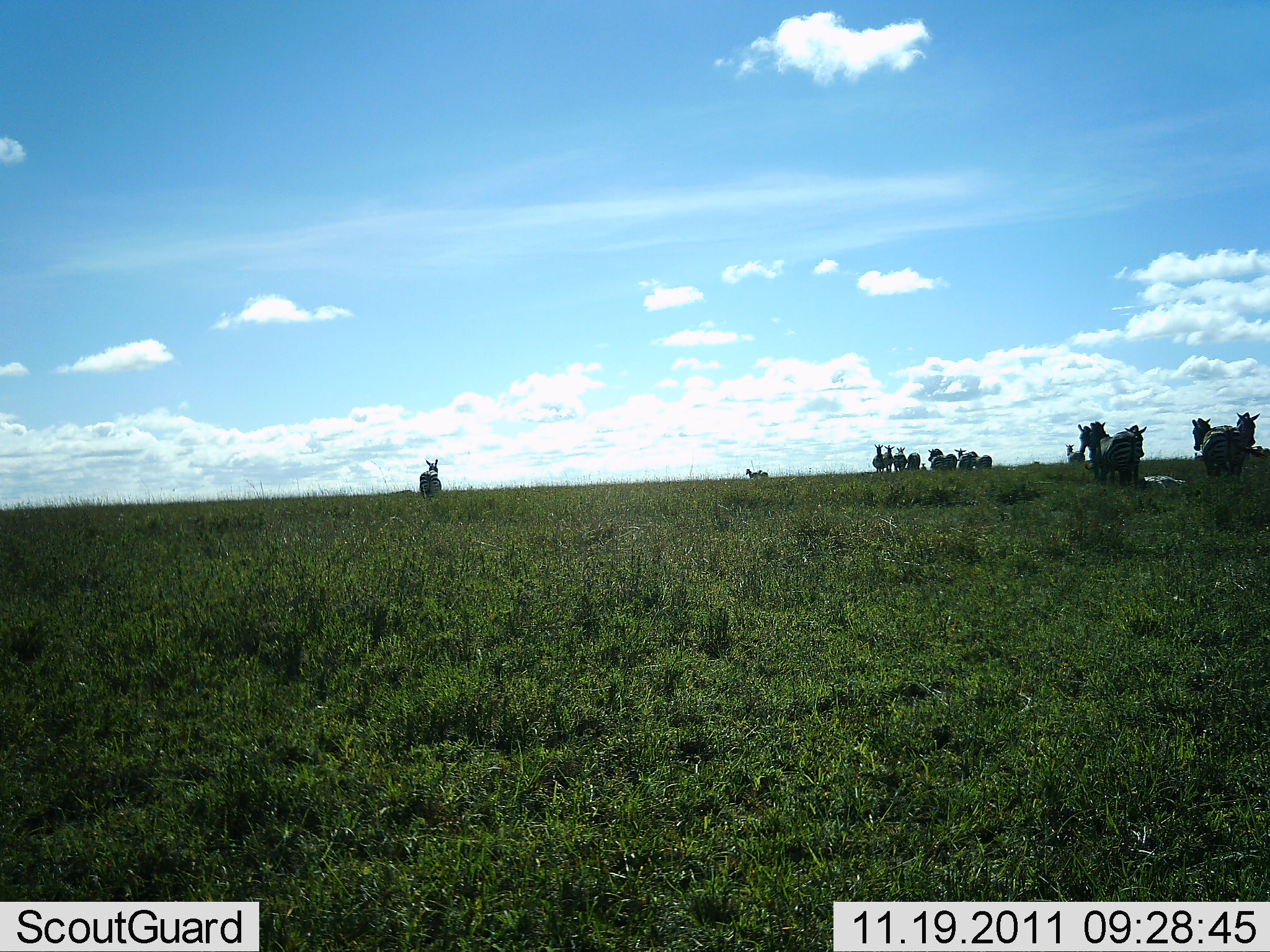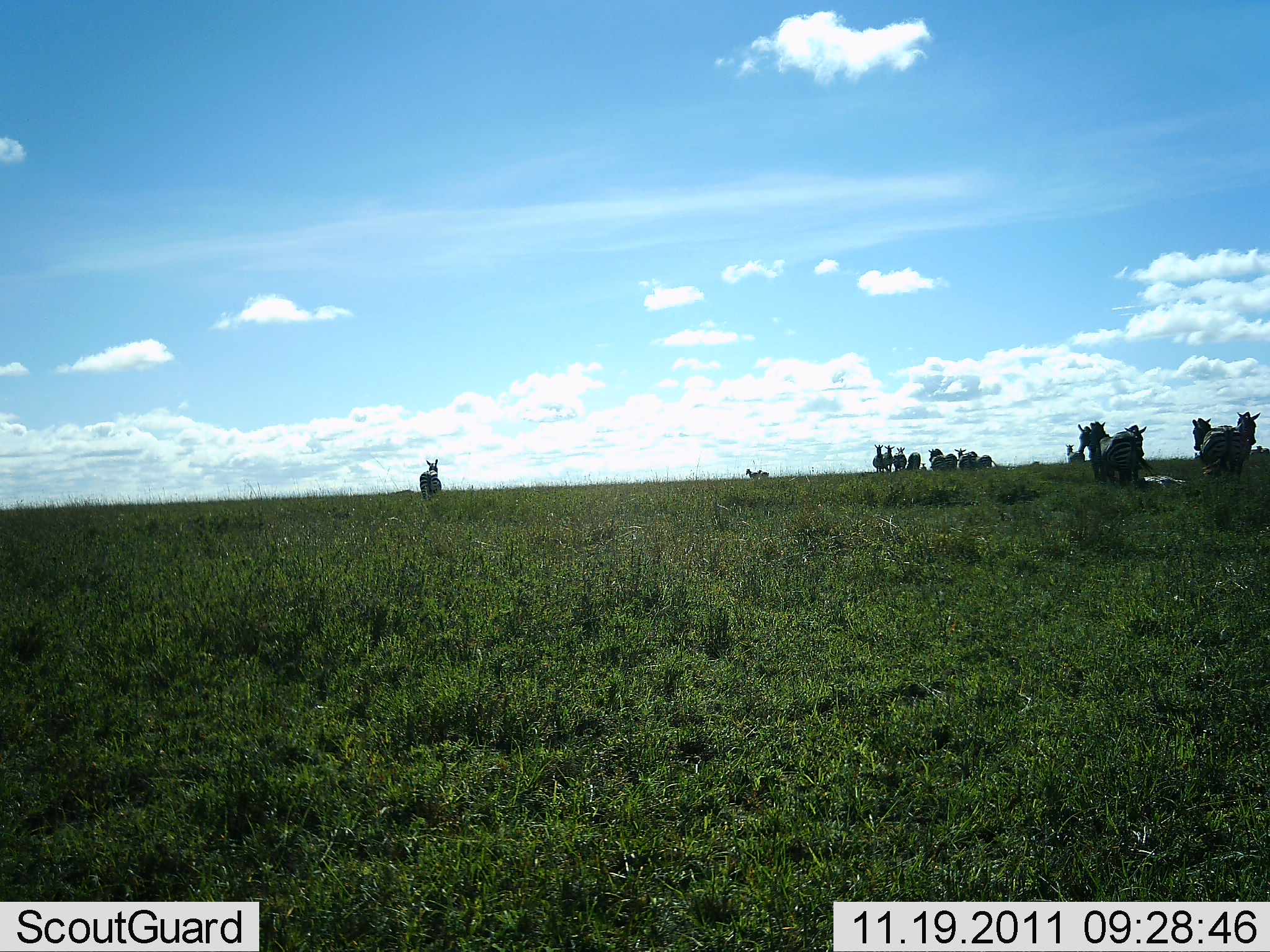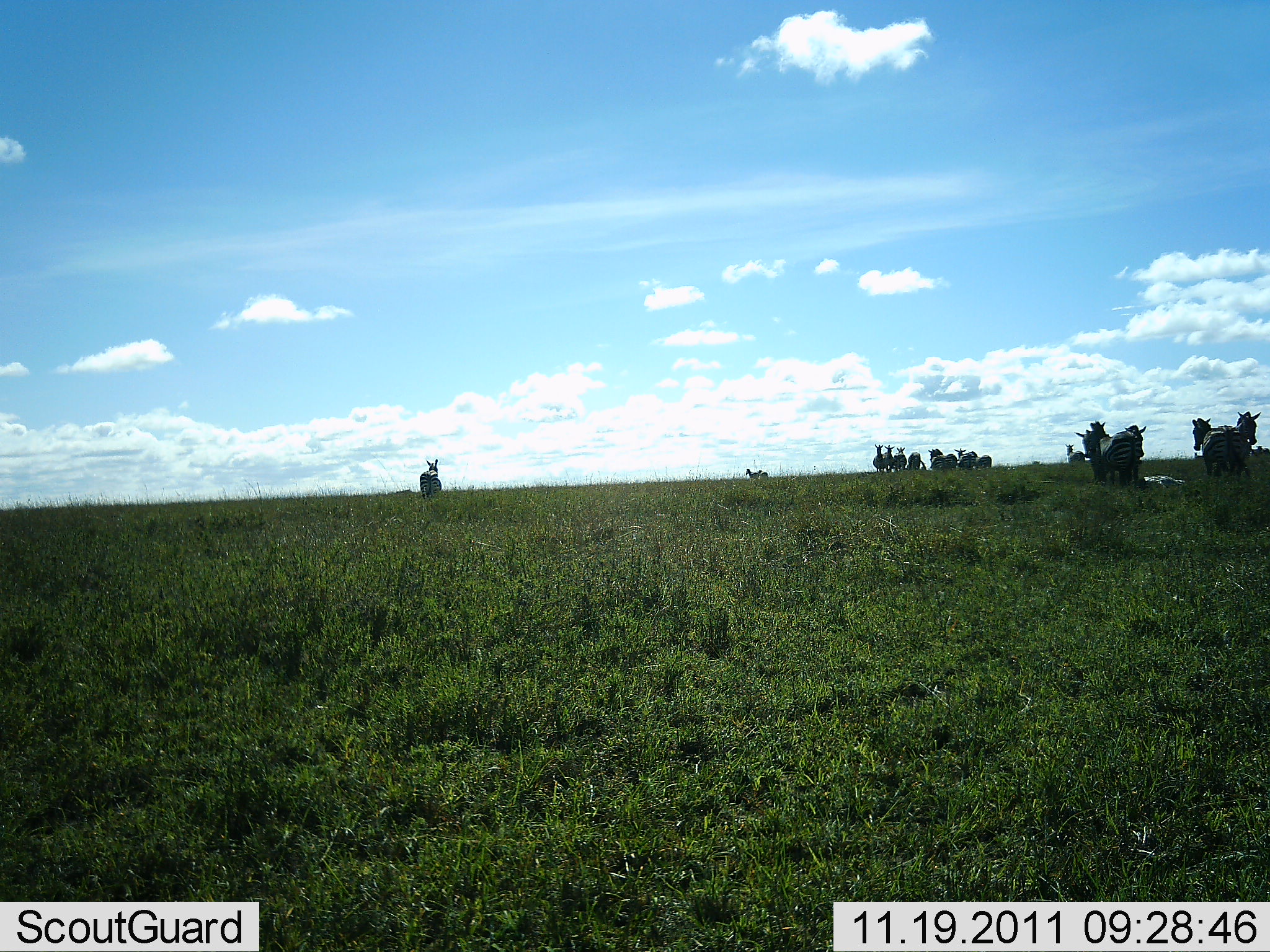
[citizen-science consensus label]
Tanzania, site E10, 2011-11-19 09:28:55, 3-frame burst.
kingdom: Animalia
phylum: Chordata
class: Mammalia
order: Perissodactyla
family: Equidae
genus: Equus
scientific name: Equus quagga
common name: plains zebra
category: zebra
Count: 11-50.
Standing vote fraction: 92%.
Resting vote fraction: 8%.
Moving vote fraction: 8%.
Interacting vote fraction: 0%.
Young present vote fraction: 0%.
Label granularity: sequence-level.